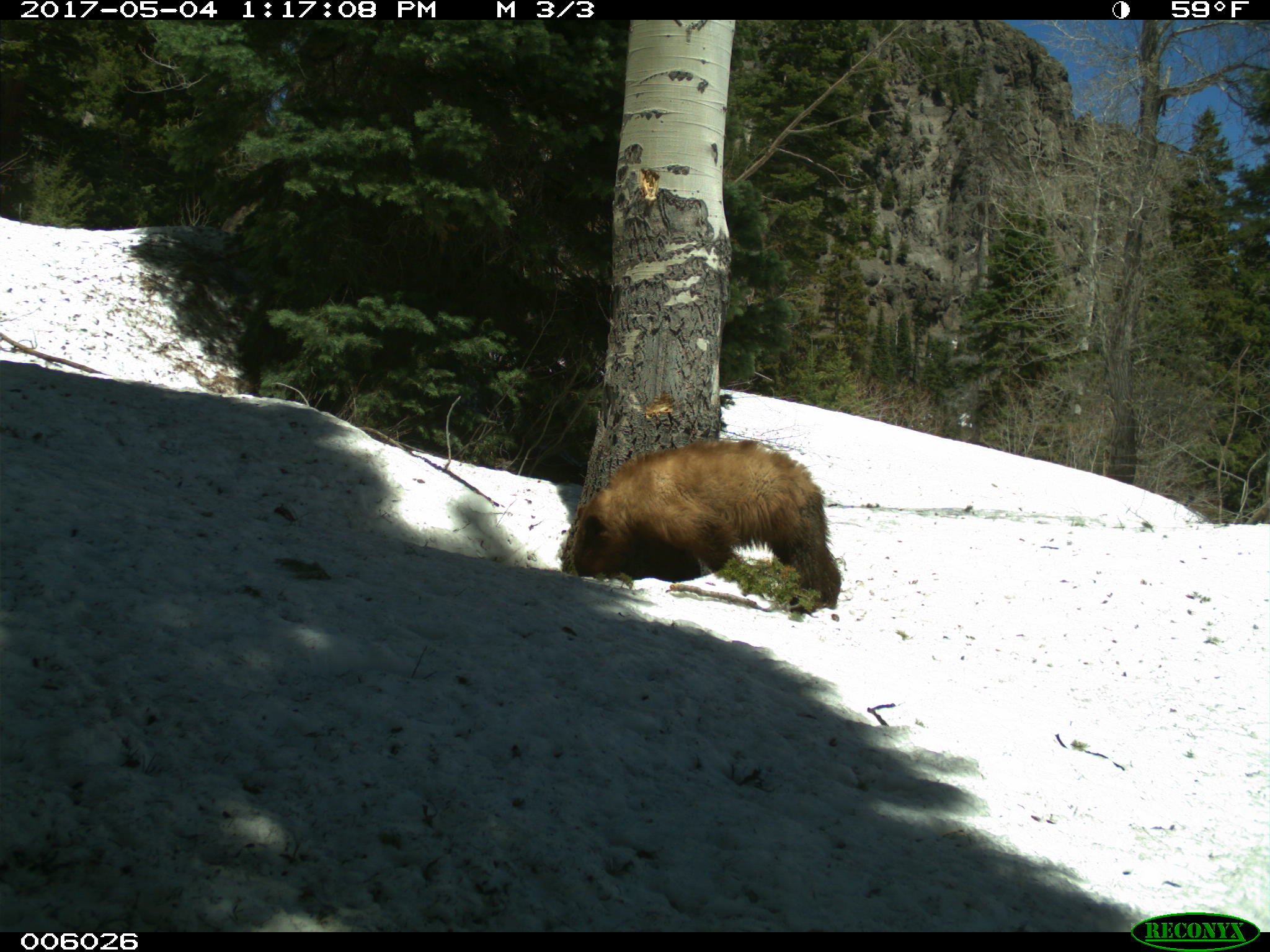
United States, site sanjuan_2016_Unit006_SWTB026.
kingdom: Animalia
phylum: Chordata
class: Mammalia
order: Carnivora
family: Ursidae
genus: Ursus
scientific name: Ursus americanus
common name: american black bear